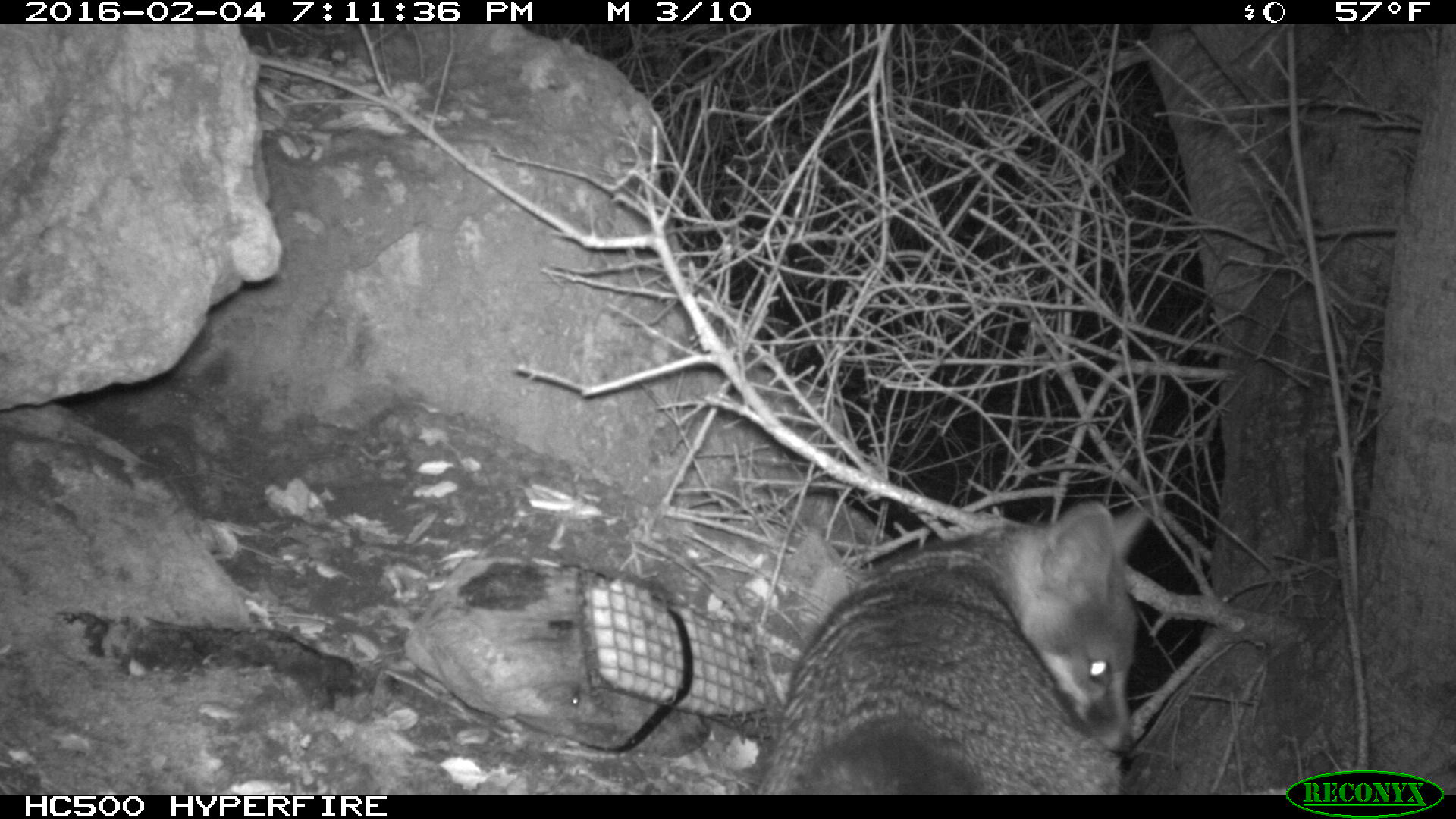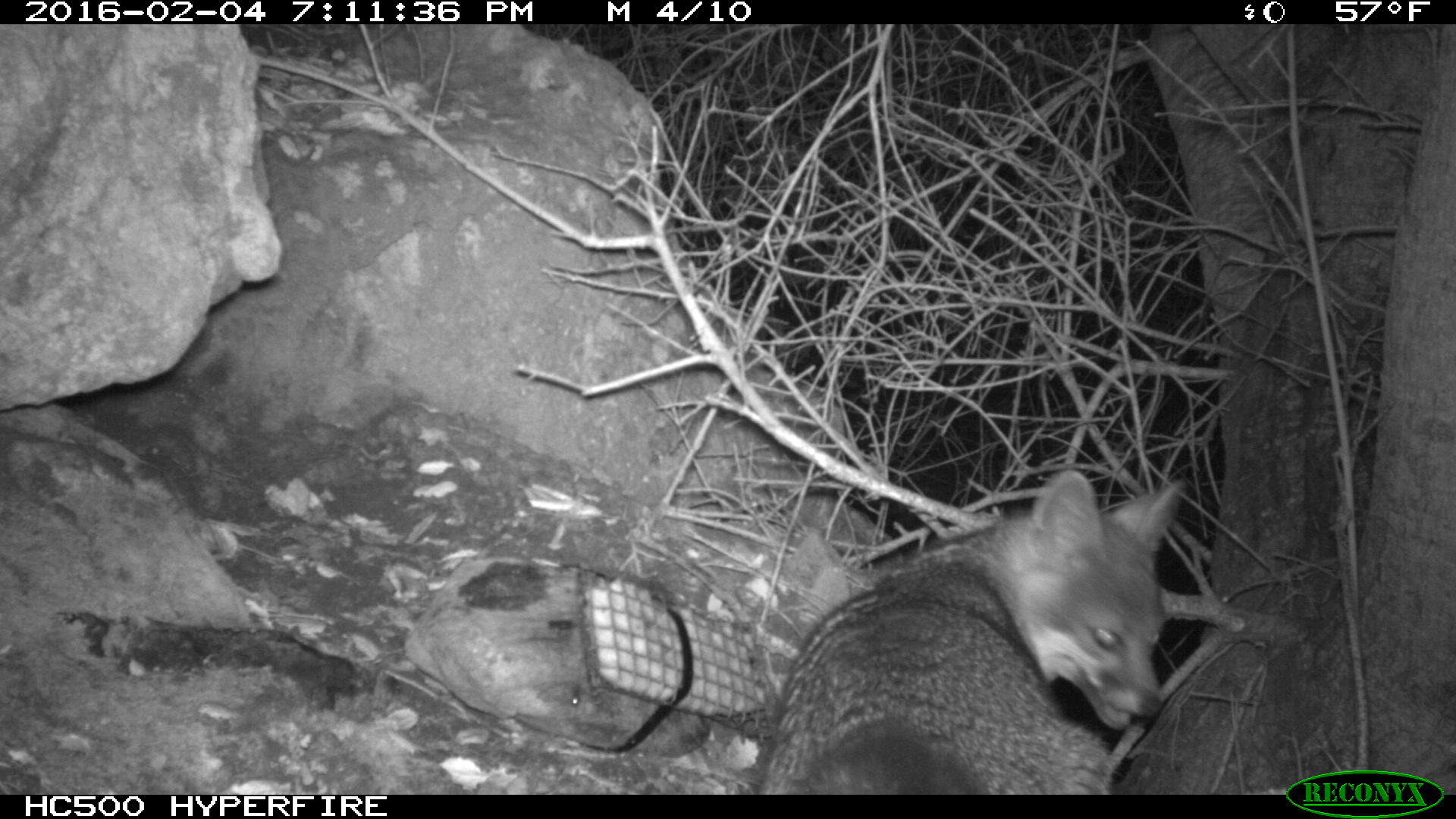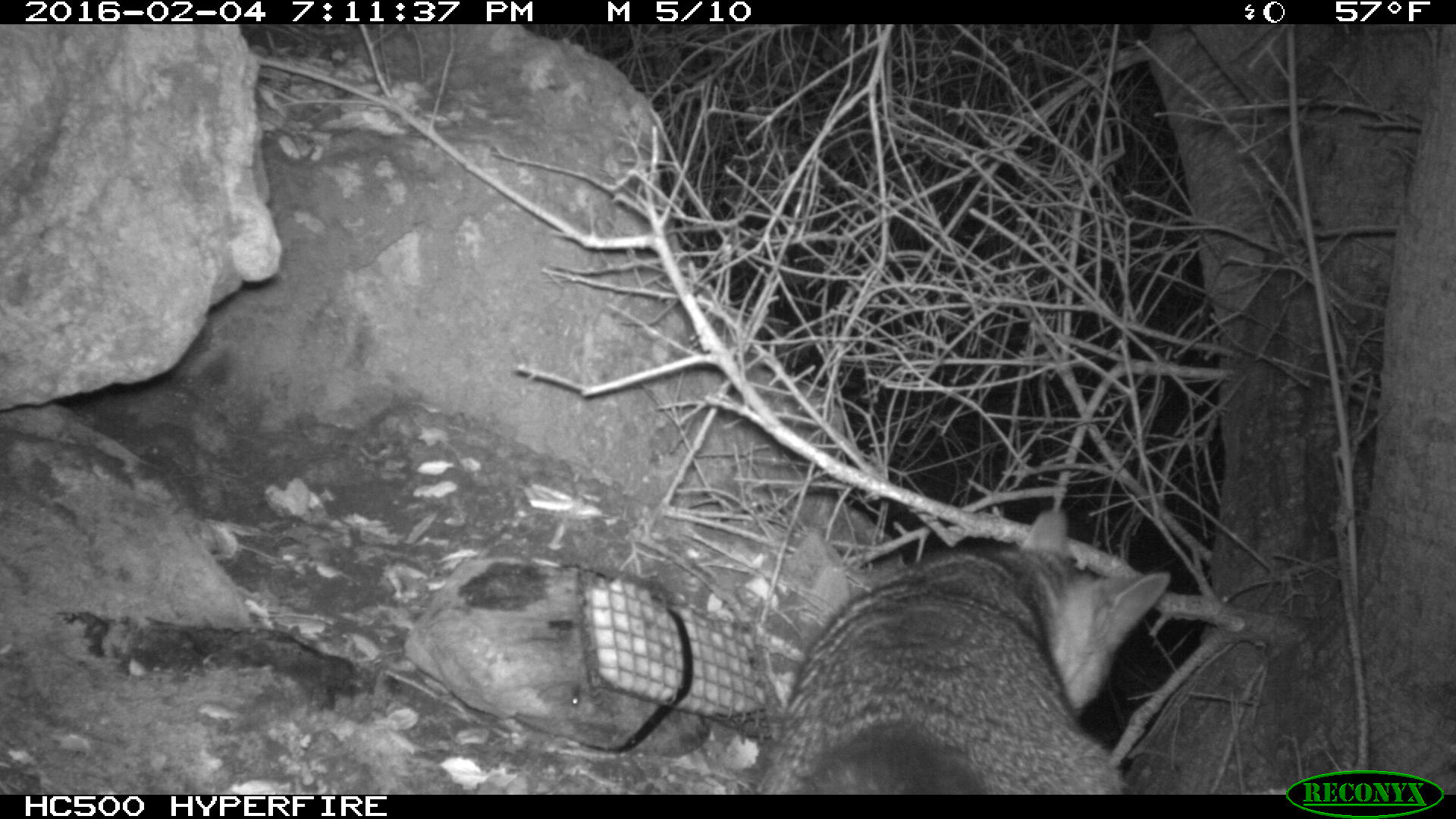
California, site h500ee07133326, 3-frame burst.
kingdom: Animalia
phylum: Chordata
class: Mammalia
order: Carnivora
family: Canidae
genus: Urocyon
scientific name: Urocyon littoralis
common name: island fox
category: fox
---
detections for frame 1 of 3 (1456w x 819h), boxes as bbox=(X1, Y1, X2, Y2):
fox: bbox=(753, 500, 1153, 792)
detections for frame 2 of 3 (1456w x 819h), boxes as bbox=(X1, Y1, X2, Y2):
fox: bbox=(753, 468, 1188, 792)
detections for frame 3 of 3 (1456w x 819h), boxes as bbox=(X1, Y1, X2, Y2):
fox: bbox=(753, 503, 1172, 792)